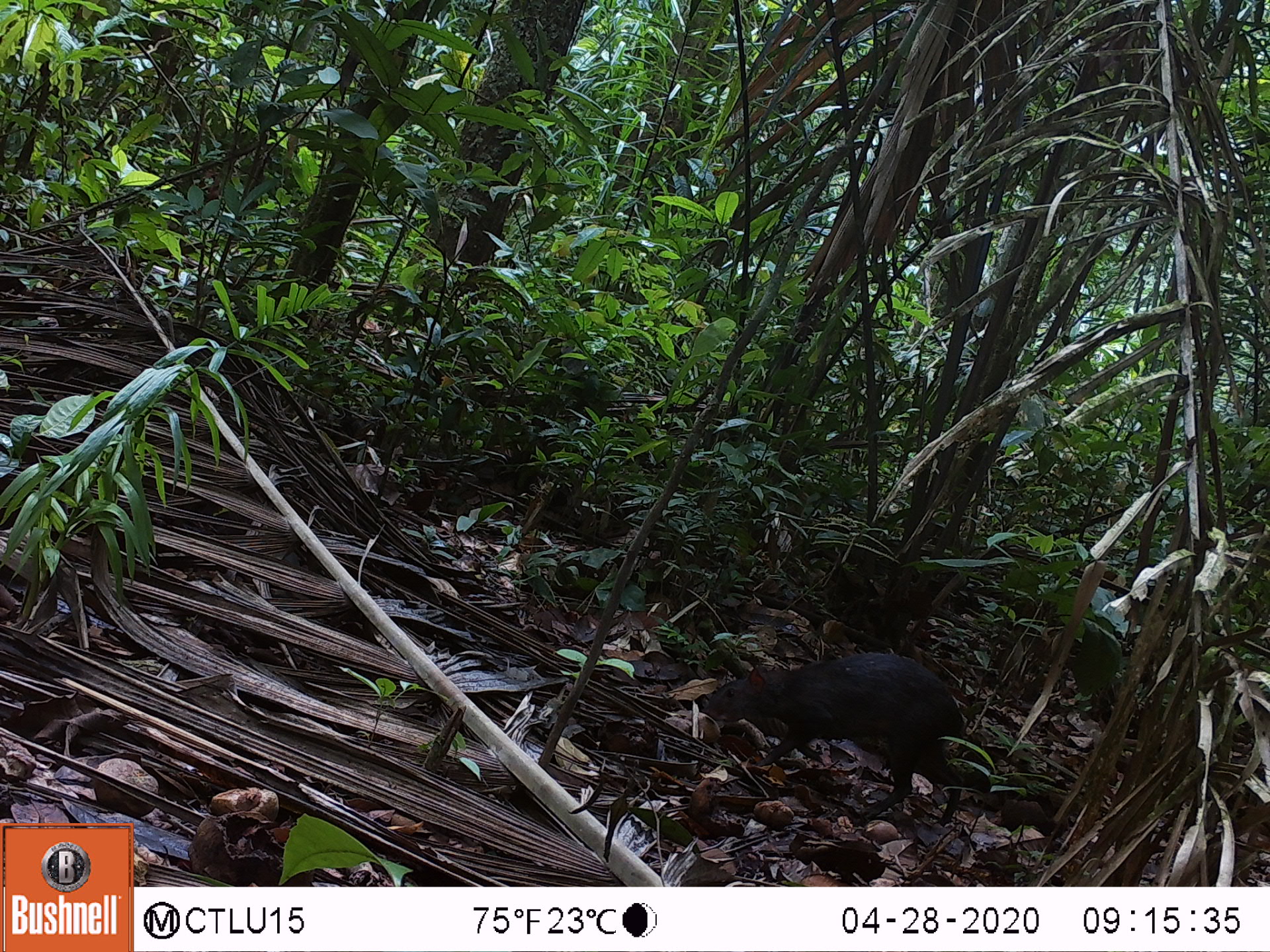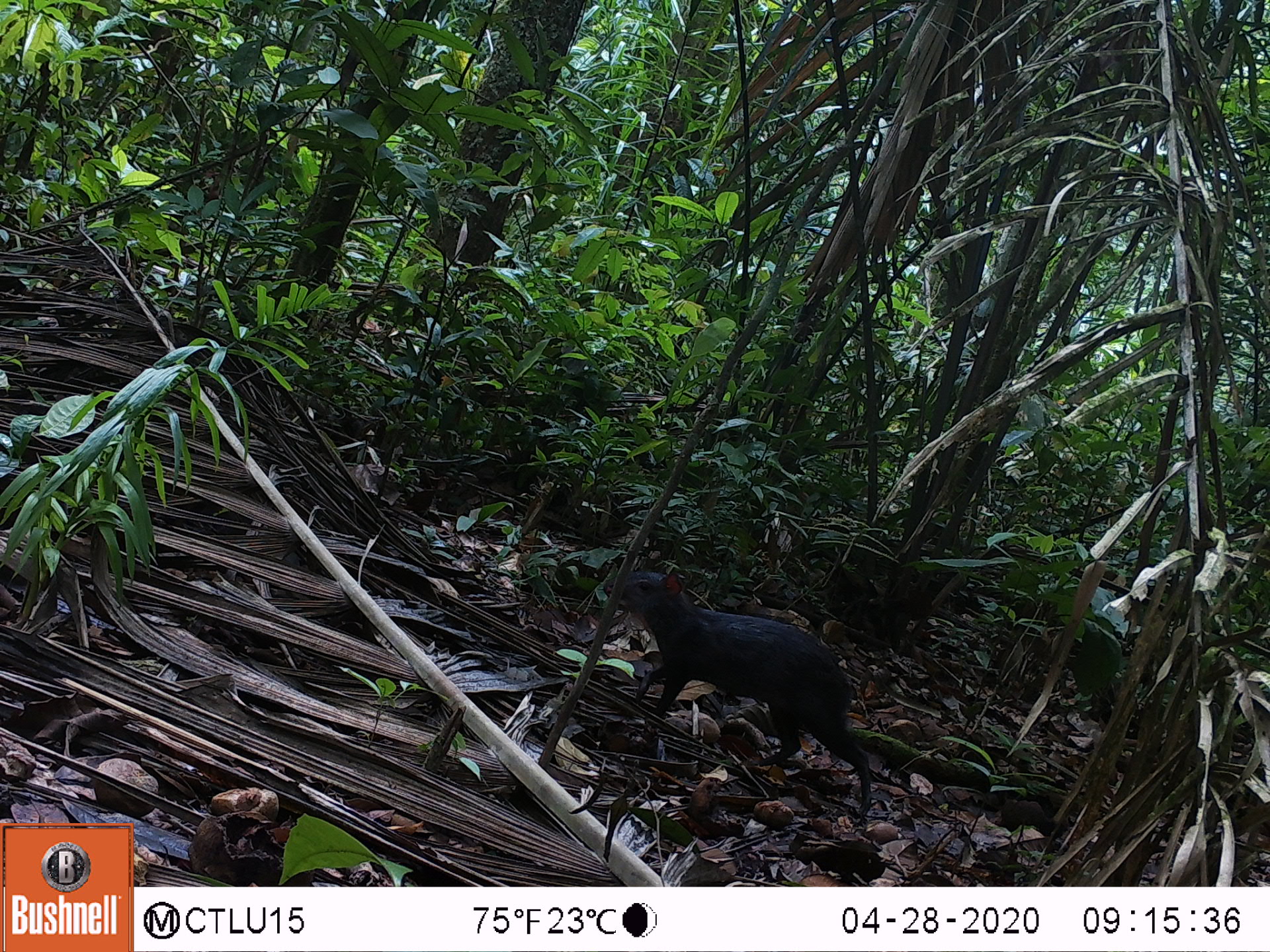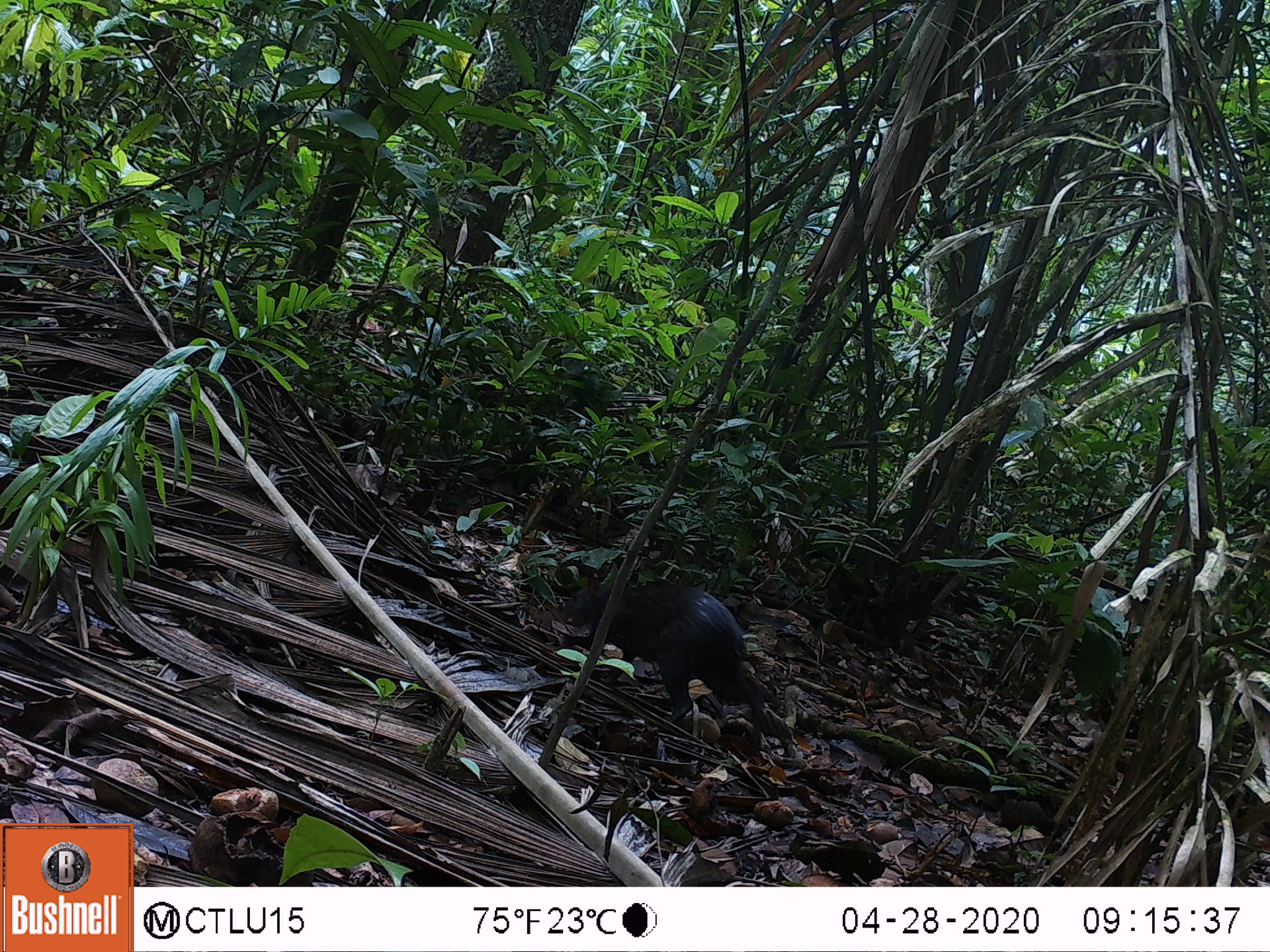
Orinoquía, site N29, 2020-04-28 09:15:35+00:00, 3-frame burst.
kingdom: Animalia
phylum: Chordata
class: Mammalia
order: Rodentia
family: Dasyproctidae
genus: Dasyprocta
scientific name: Dasyprocta fuliginosa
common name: black agouti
Black agouti (Dasyprocta fuliginosa).